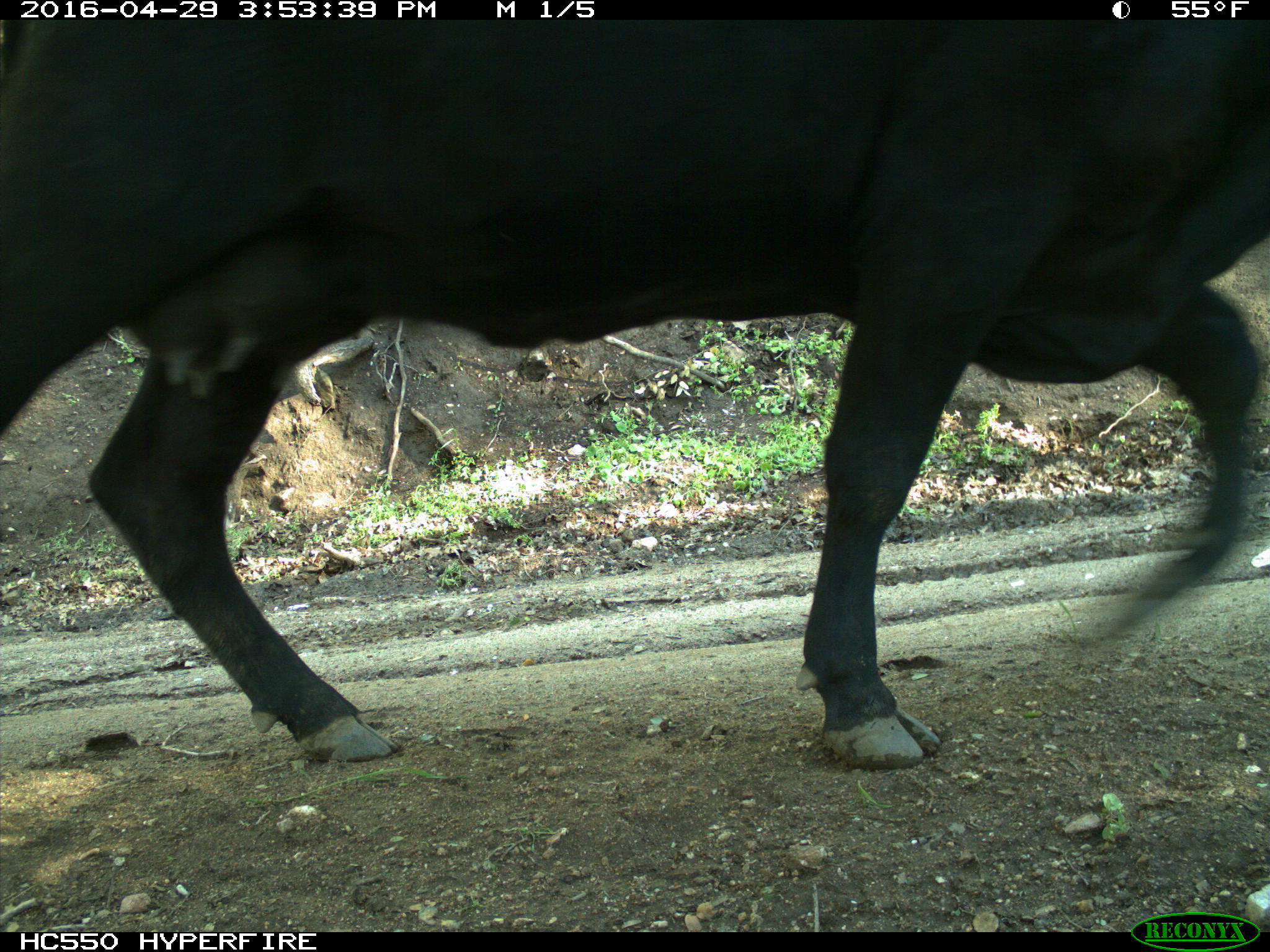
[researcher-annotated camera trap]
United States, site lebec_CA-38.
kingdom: Animalia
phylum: Chordata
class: Mammalia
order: Artiodactyla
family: Bovidae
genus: Bos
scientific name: Bos taurus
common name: domestic cow